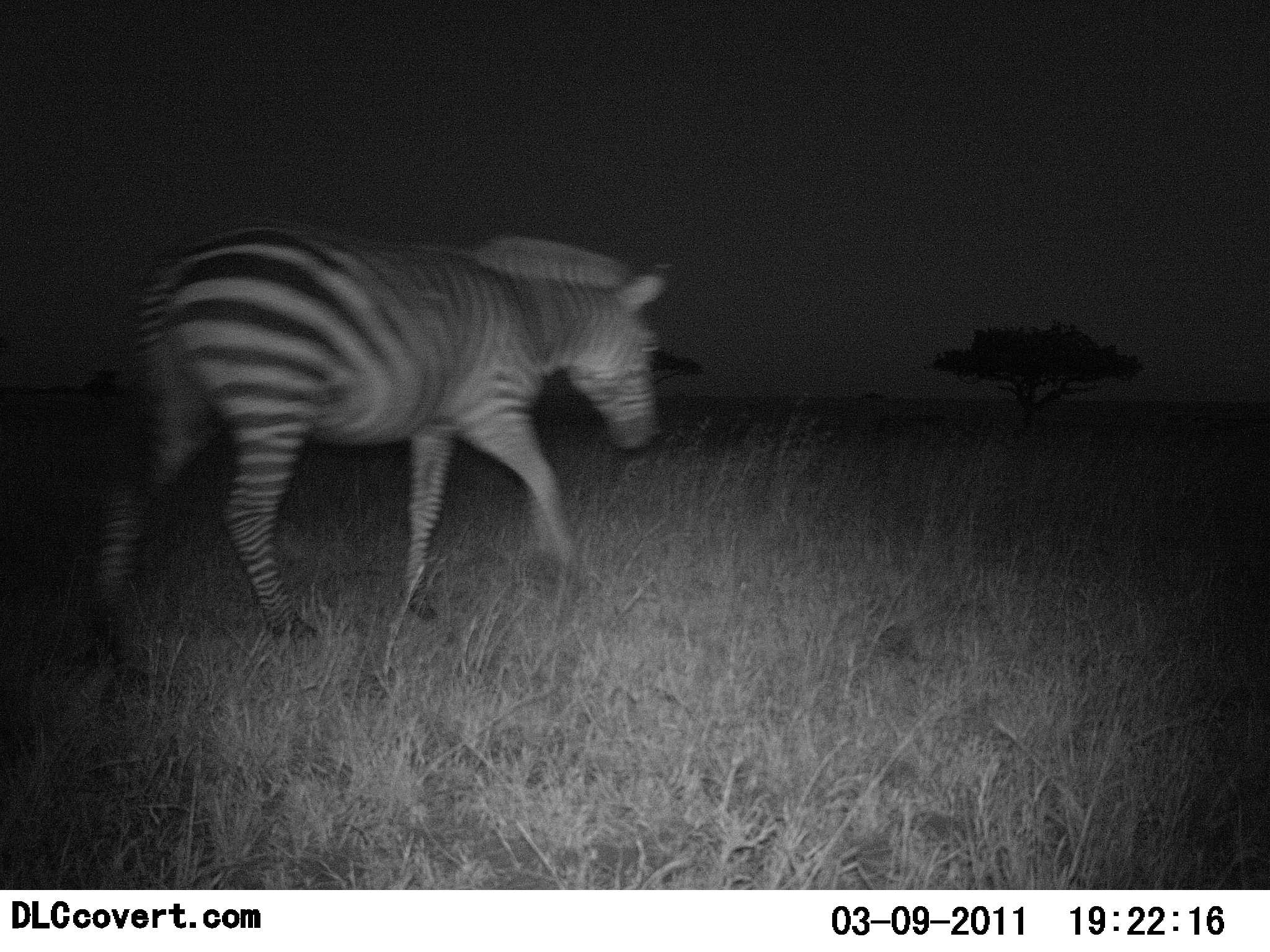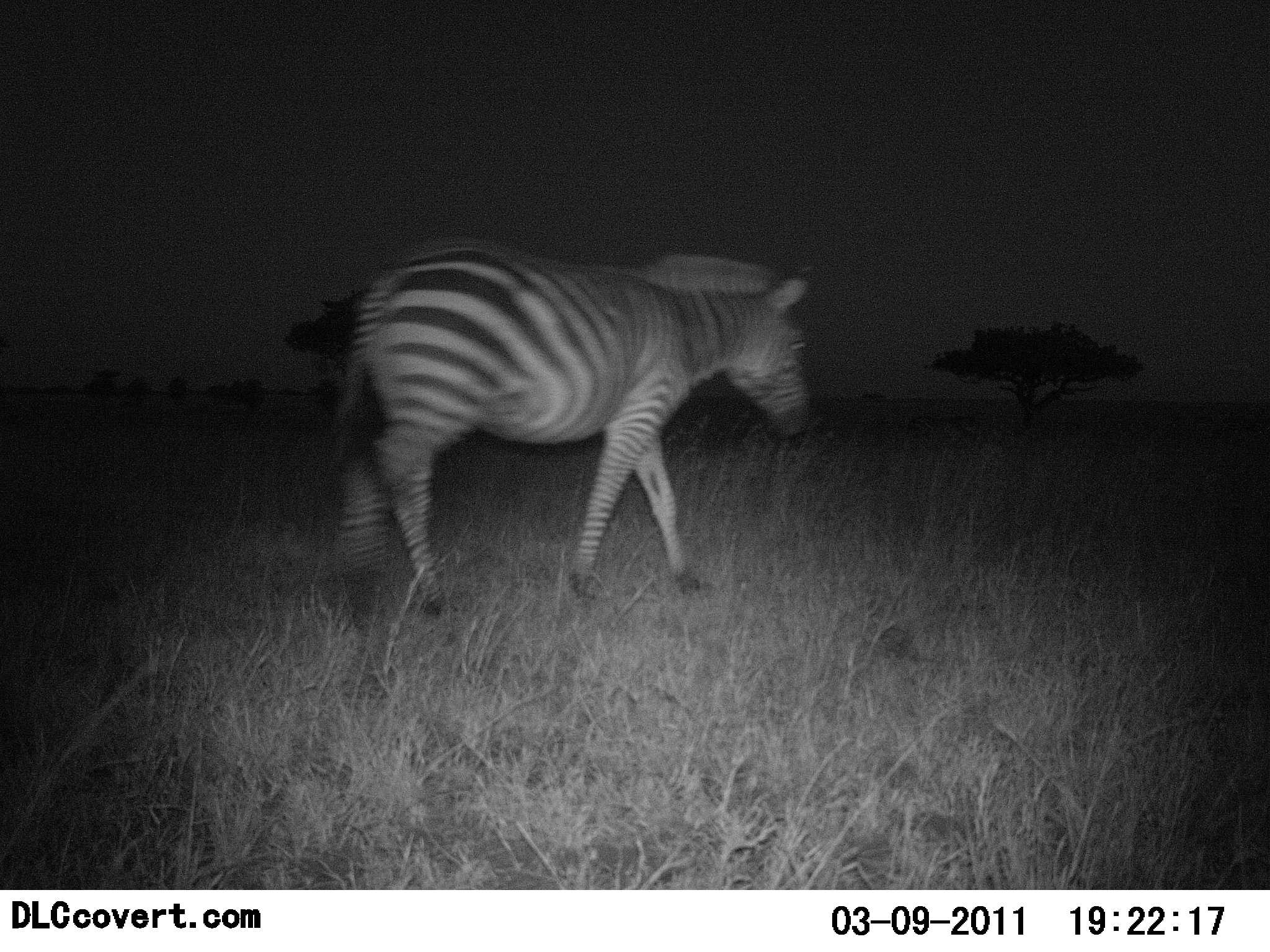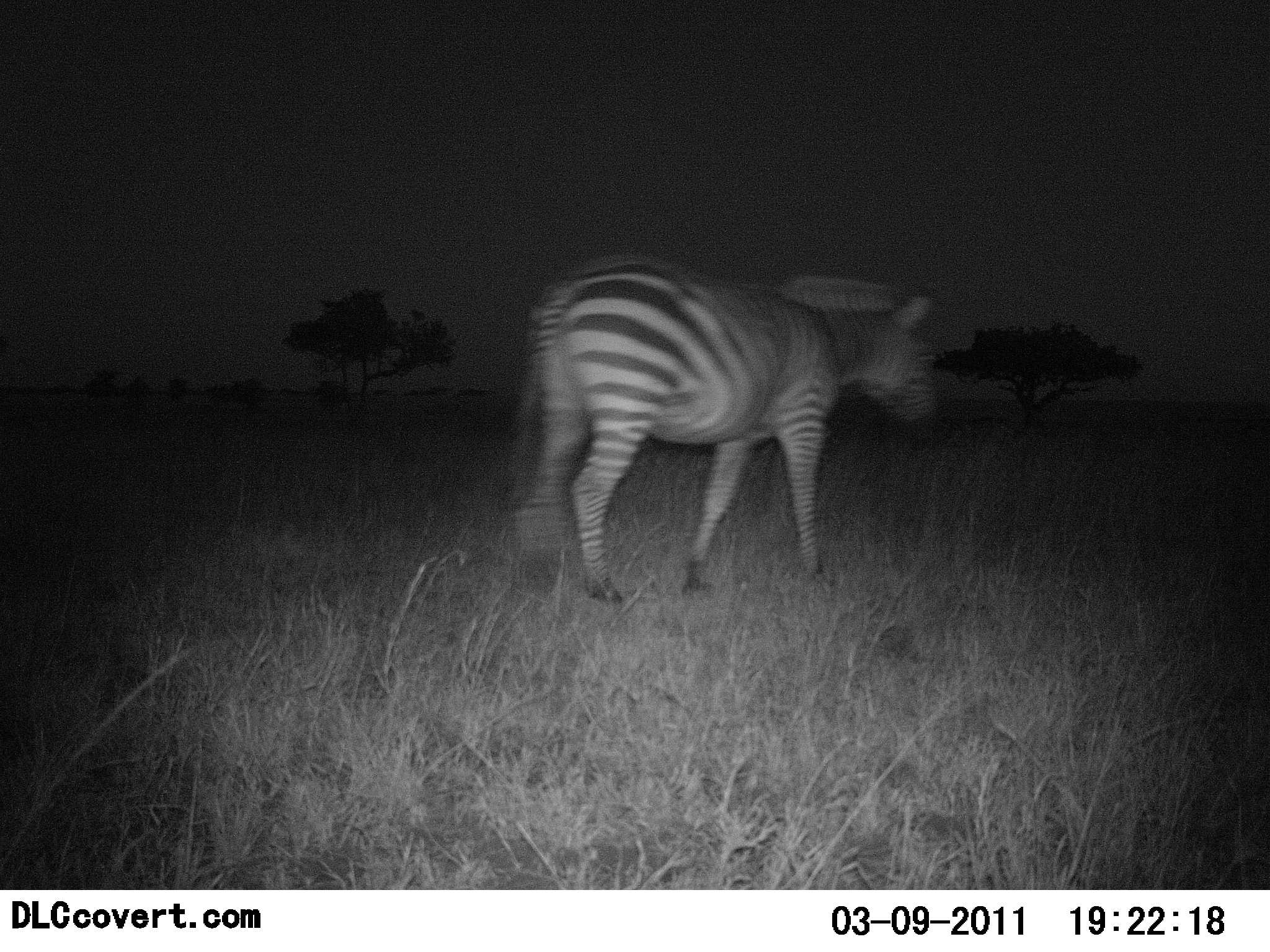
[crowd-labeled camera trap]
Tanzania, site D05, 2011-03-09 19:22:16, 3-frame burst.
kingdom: Animalia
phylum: Chordata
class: Mammalia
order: Perissodactyla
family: Equidae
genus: Equus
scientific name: Equus quagga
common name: plains zebra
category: zebra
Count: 1.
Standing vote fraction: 0%.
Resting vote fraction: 0%.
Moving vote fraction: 100%.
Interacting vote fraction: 0%.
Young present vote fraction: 0%.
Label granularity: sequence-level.